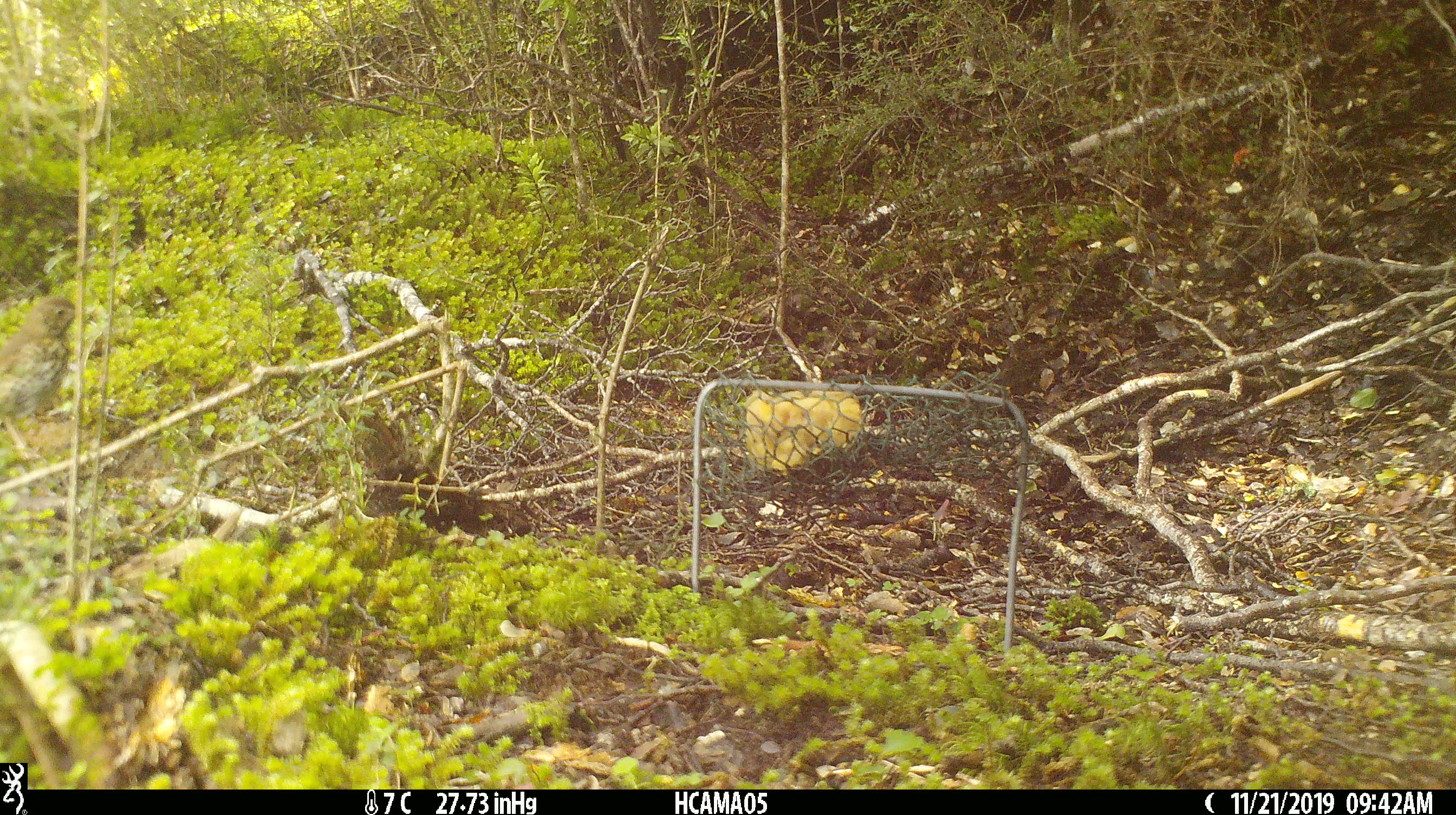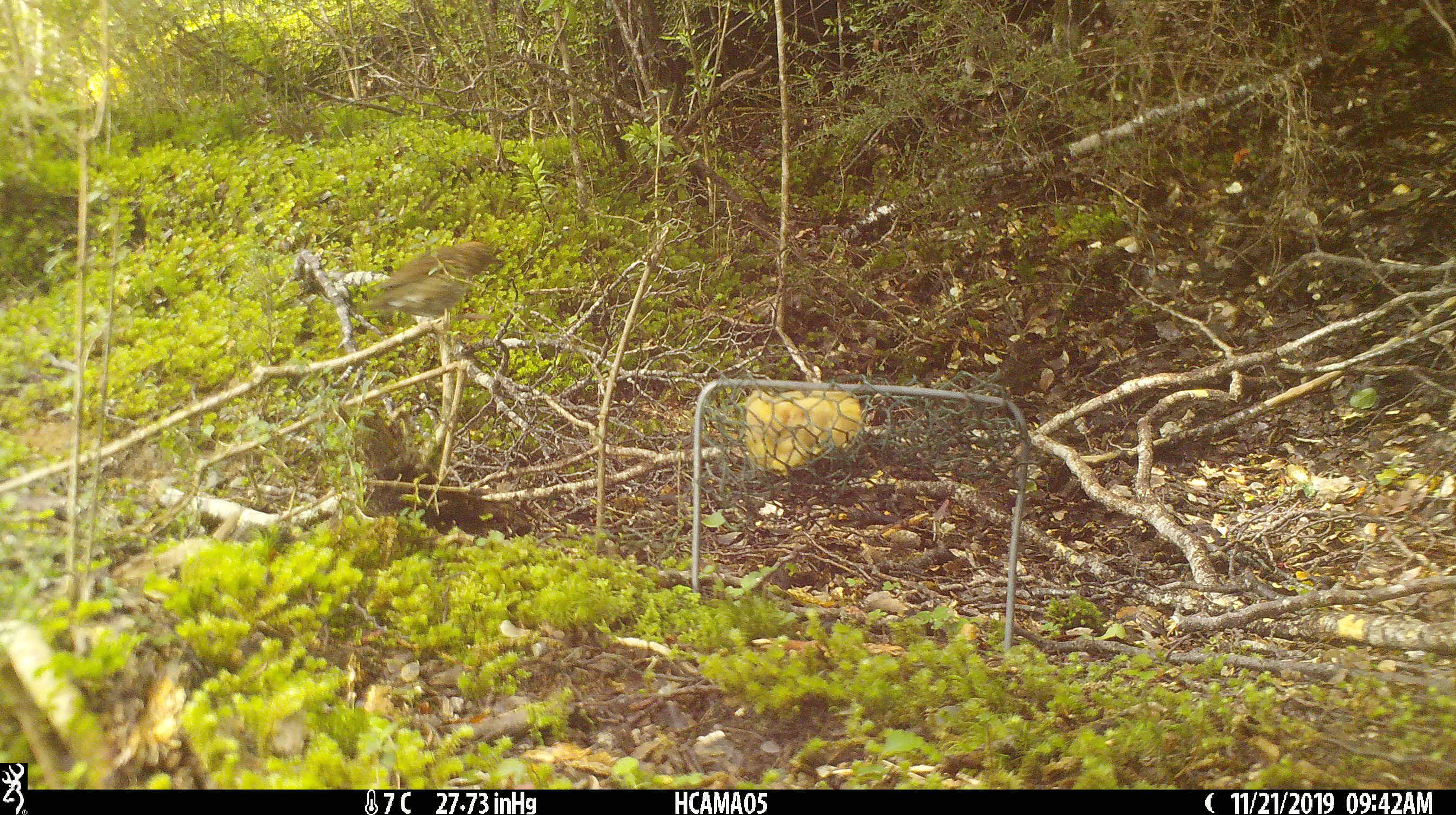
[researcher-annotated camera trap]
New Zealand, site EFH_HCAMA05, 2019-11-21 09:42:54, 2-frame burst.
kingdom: Animalia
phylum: Chordata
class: Aves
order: Passeriformes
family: Turdidae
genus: Turdus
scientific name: Turdus philomelos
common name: song thrush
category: thrush